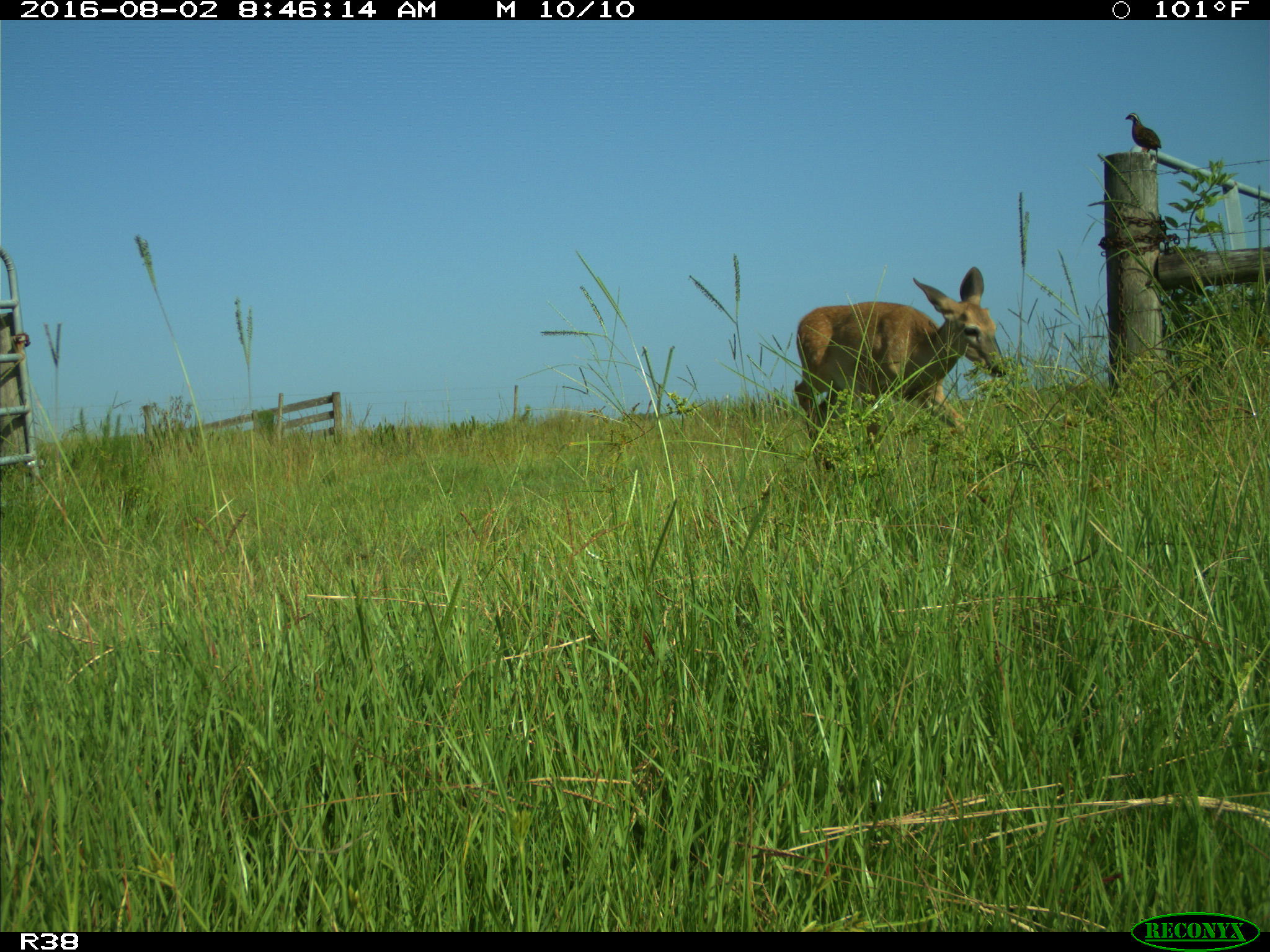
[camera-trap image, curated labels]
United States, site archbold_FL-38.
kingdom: Animalia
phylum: Chordata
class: Mammalia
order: Artiodactyla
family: Cervidae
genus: Odocoileus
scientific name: Odocoileus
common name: deer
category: unidentified deer